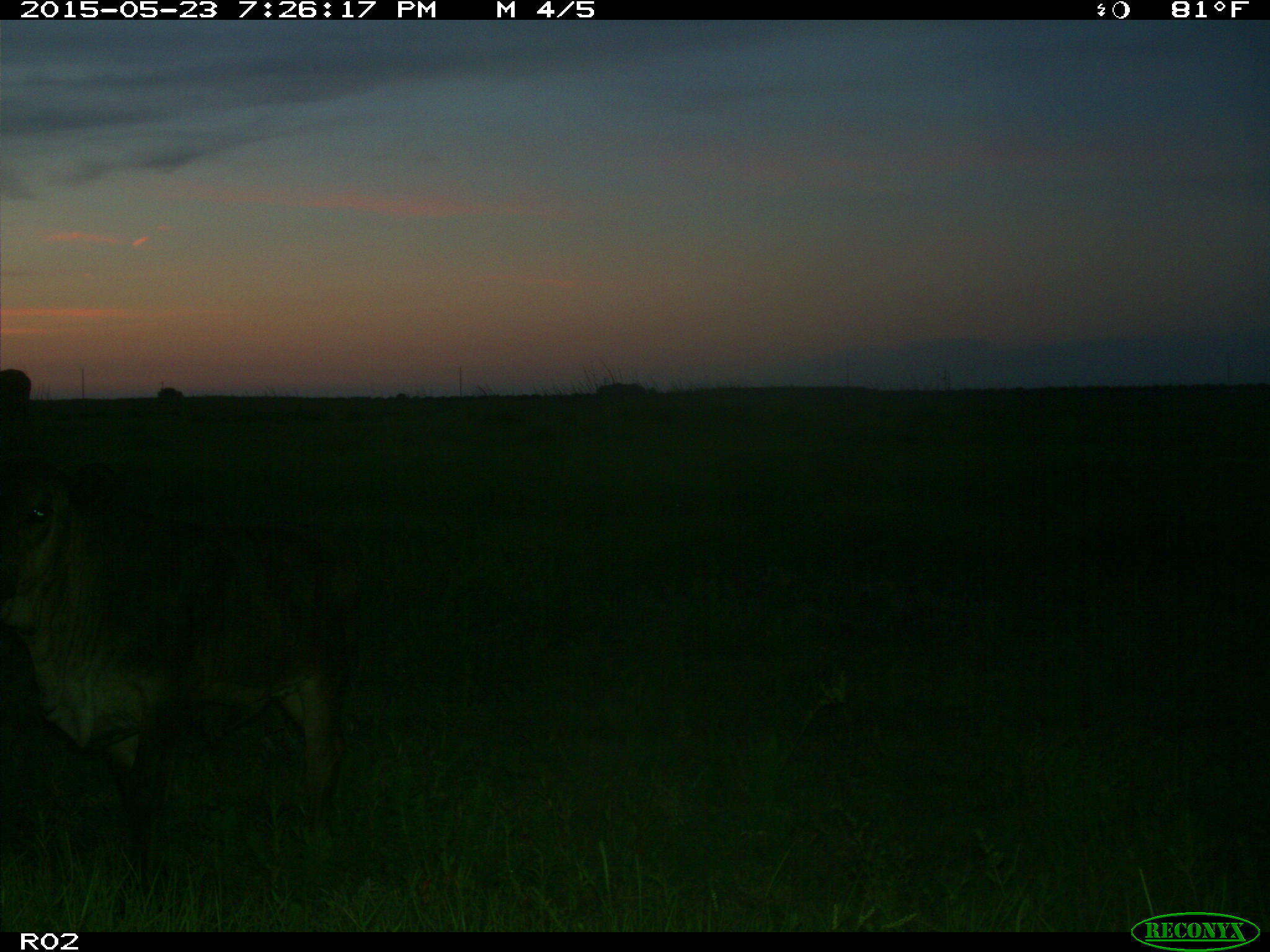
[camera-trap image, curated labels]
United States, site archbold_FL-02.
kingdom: Animalia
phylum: Chordata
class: Mammalia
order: Artiodactyla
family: Bovidae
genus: Bos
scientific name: Bos taurus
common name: domestic cow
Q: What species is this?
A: Bos taurus (domestic cow).